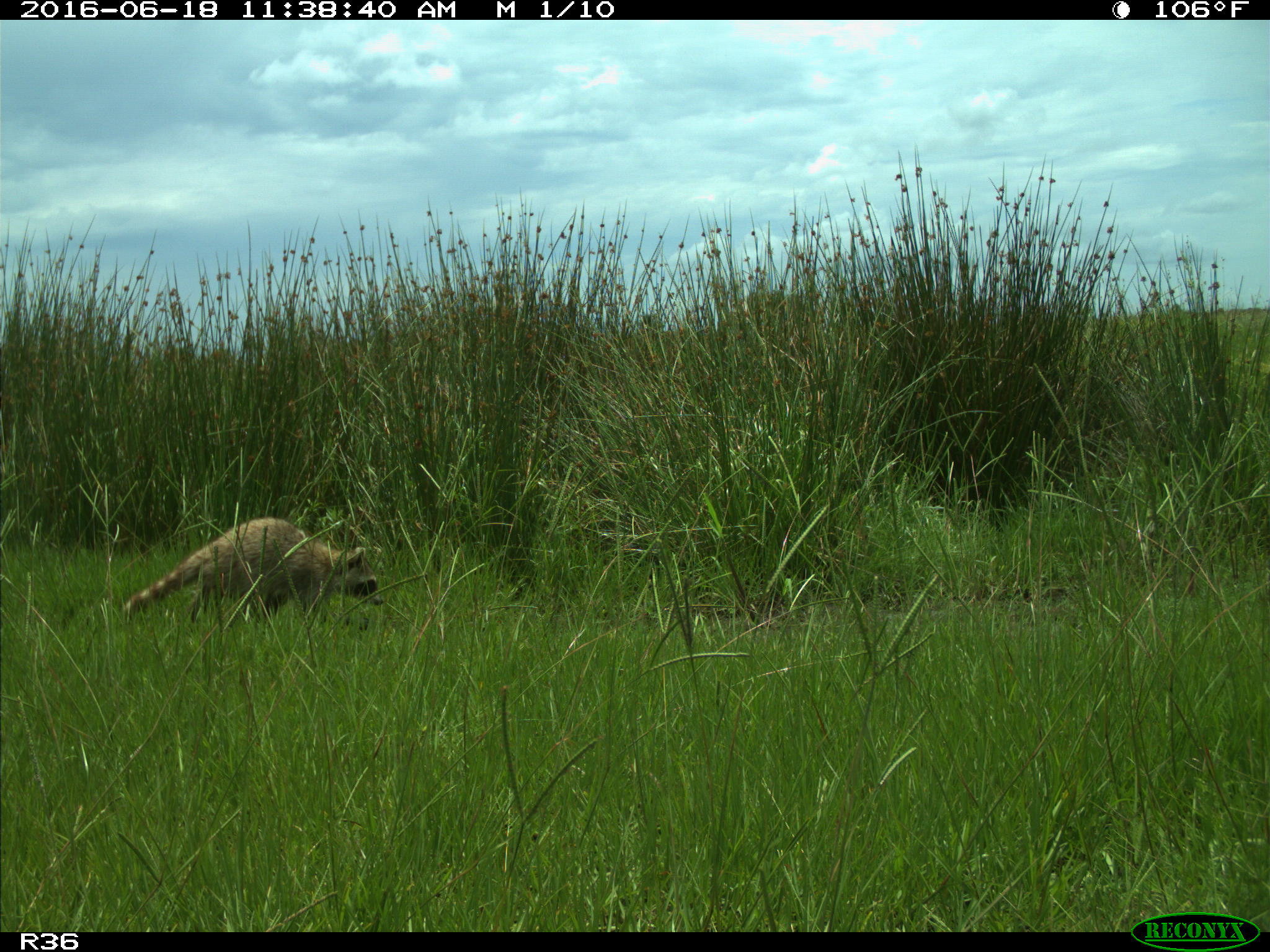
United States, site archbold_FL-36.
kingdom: Animalia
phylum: Chordata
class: Mammalia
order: Carnivora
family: Procyonidae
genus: Procyon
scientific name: Procyon lotor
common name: common raccoon